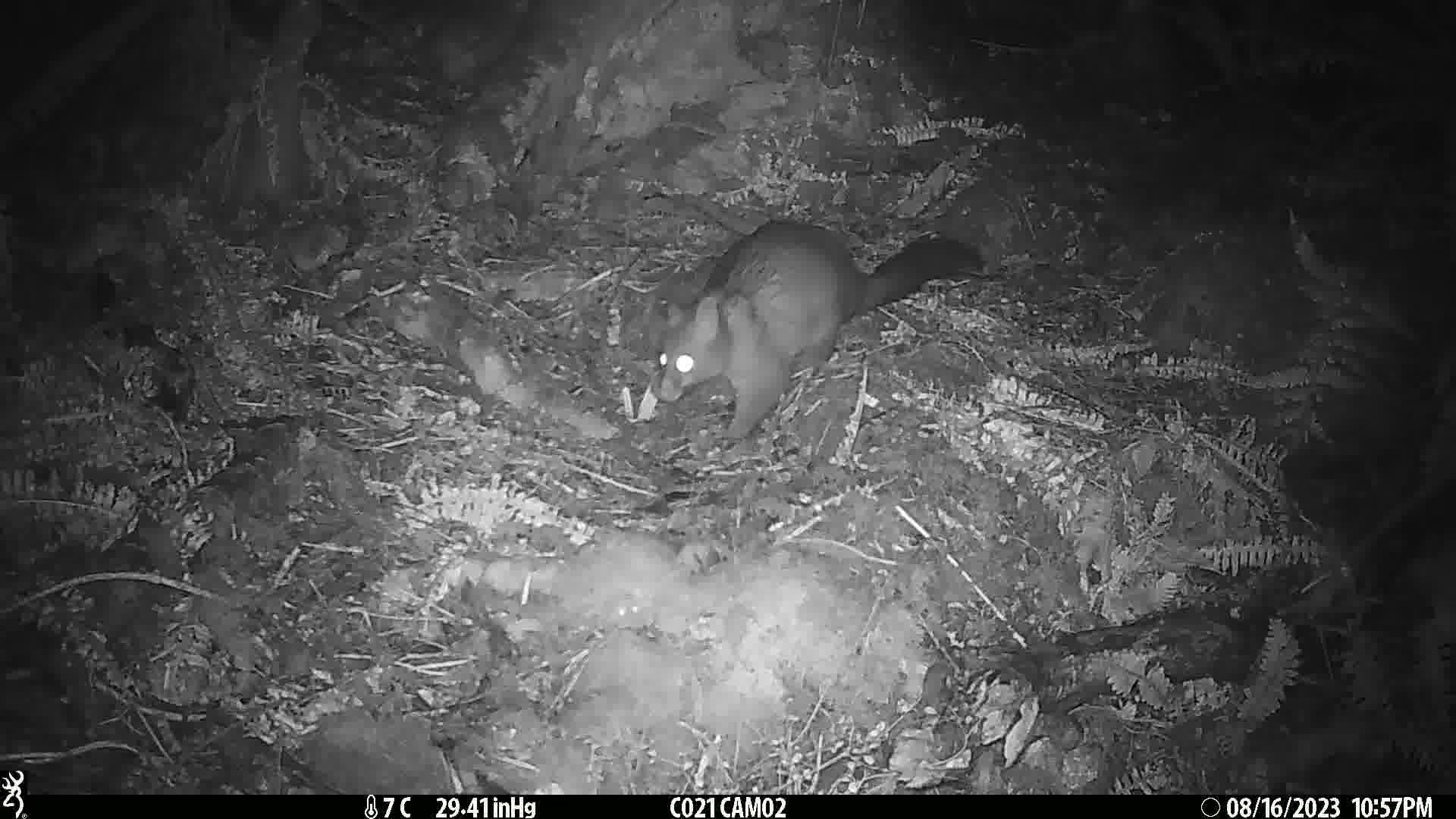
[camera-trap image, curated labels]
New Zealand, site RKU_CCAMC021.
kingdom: Animalia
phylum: Chordata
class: Mammalia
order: Diprotodontia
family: Phalangeridae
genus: Trichosurus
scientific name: Trichosurus vulpecula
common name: common brushtail possum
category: possum